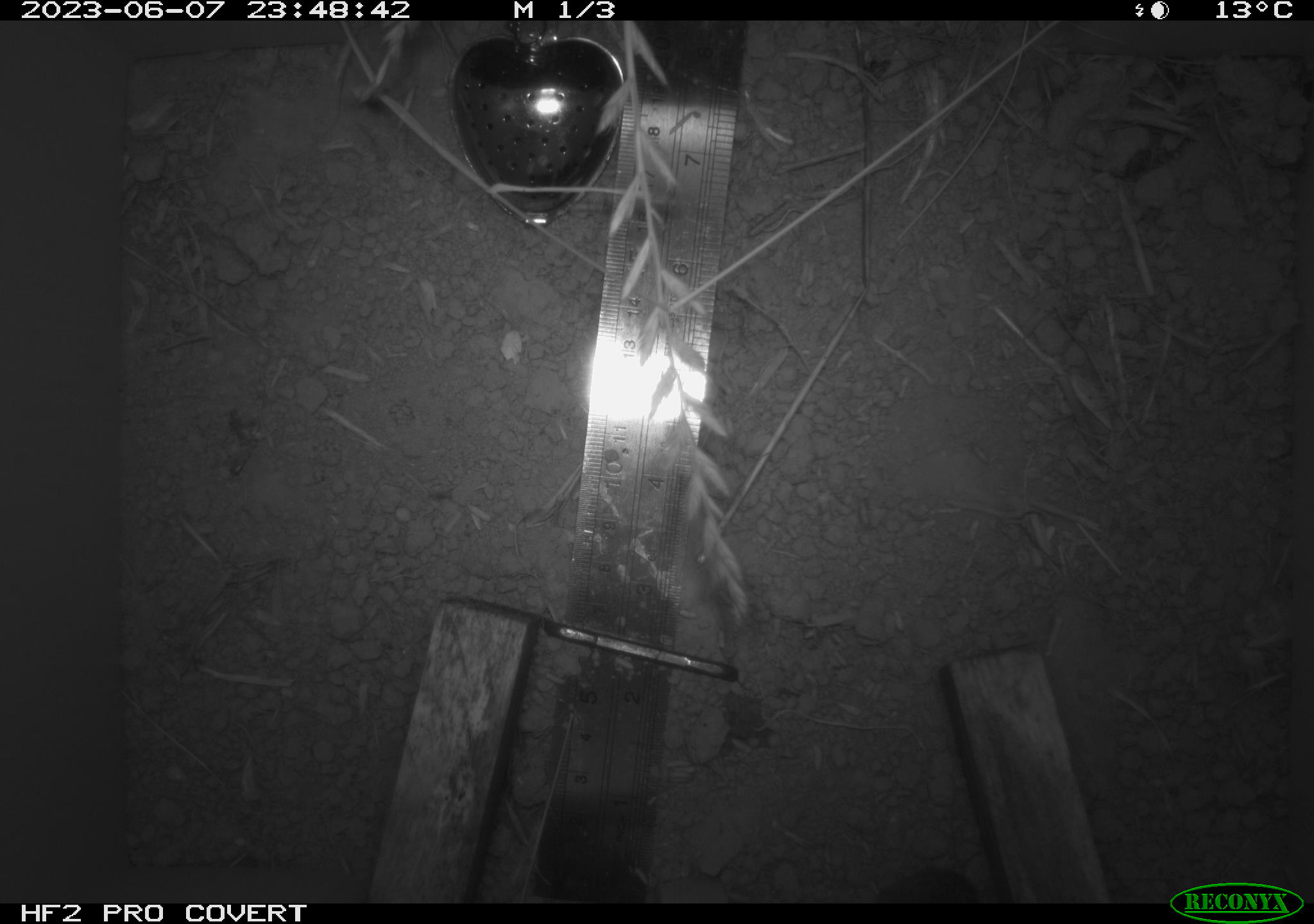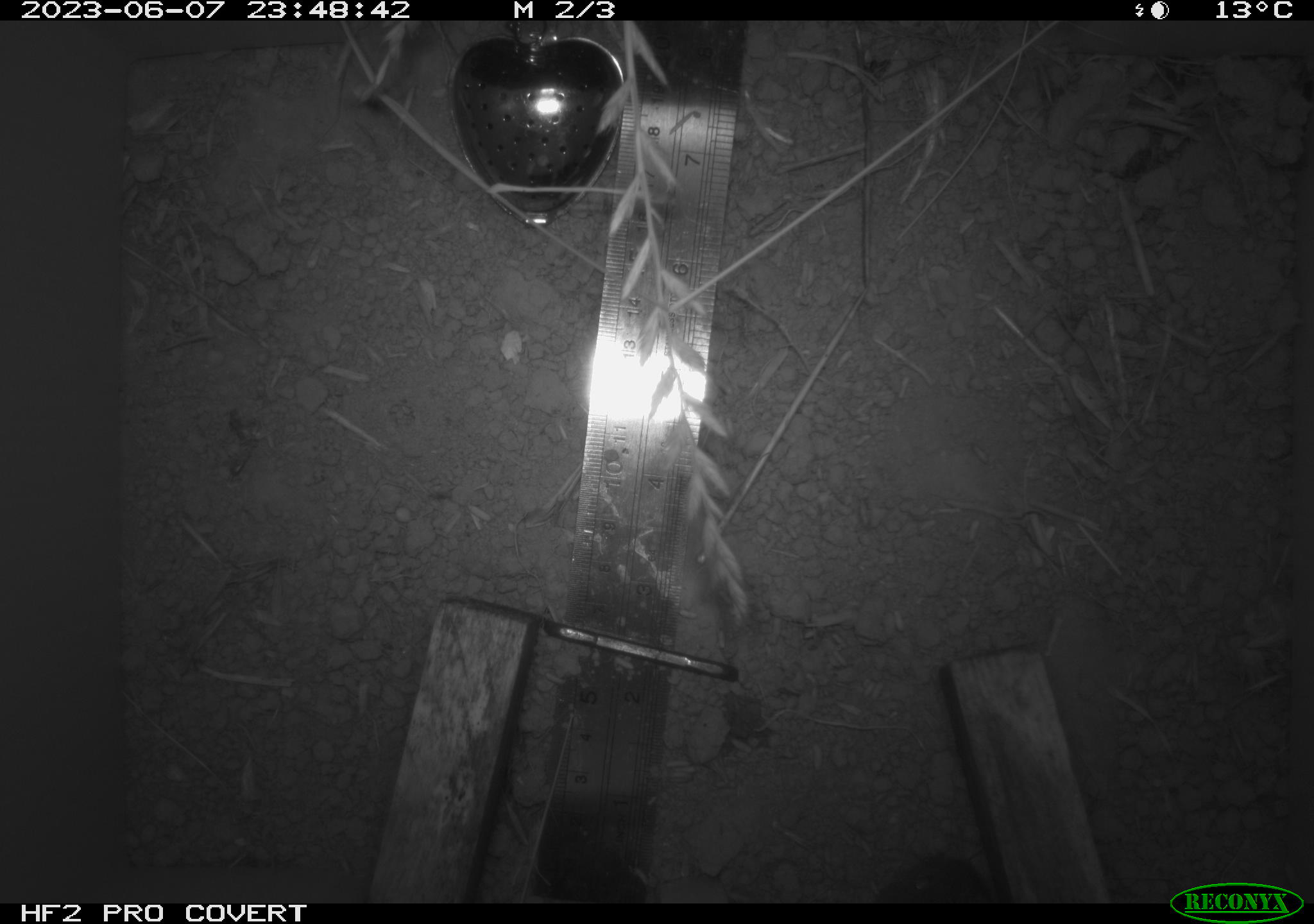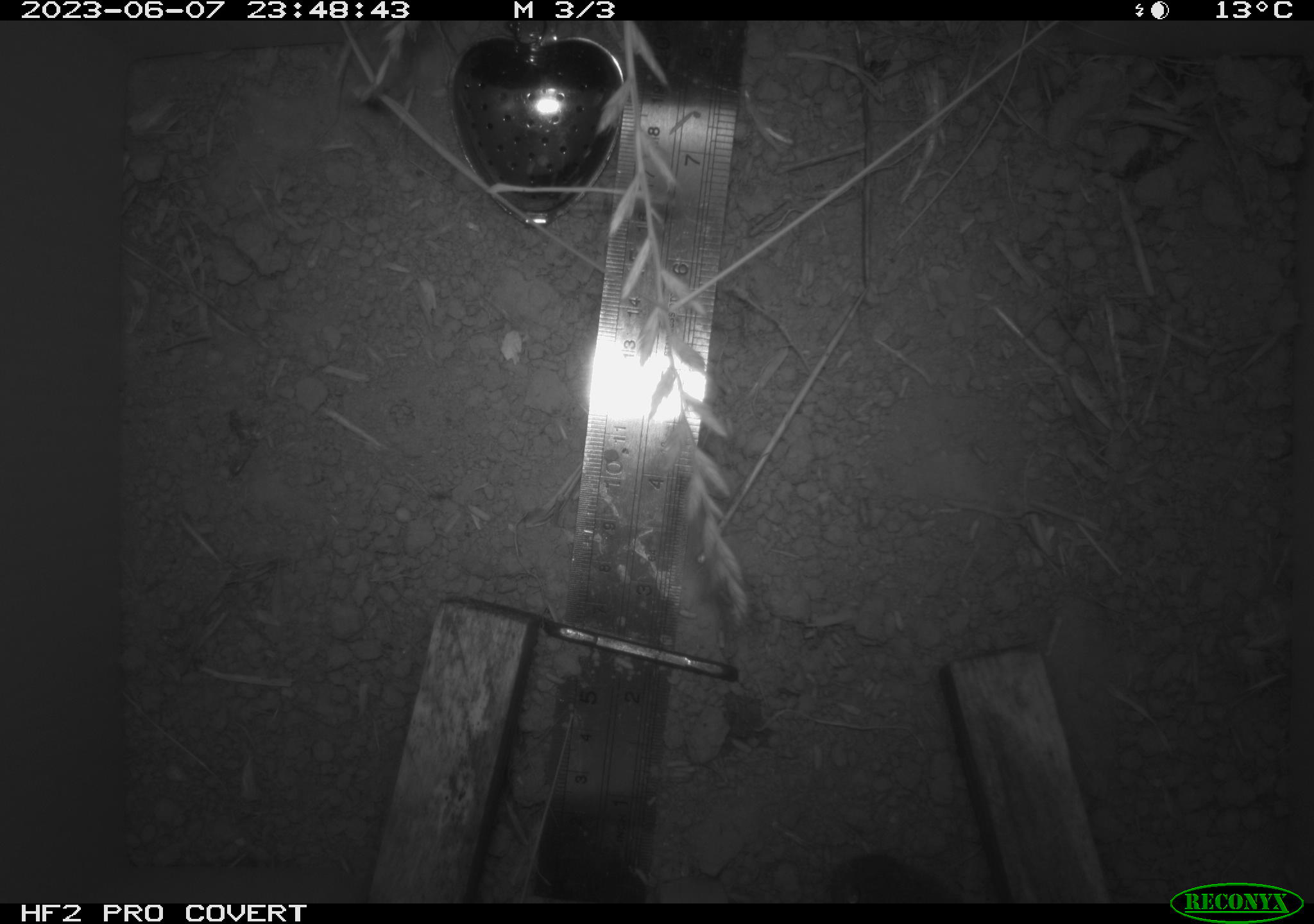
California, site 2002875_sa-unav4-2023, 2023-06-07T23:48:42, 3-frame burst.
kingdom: Animalia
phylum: Chordata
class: Mammalia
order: Rodentia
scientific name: Rodentia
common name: mouse species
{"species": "mouse species (Rodentia)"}